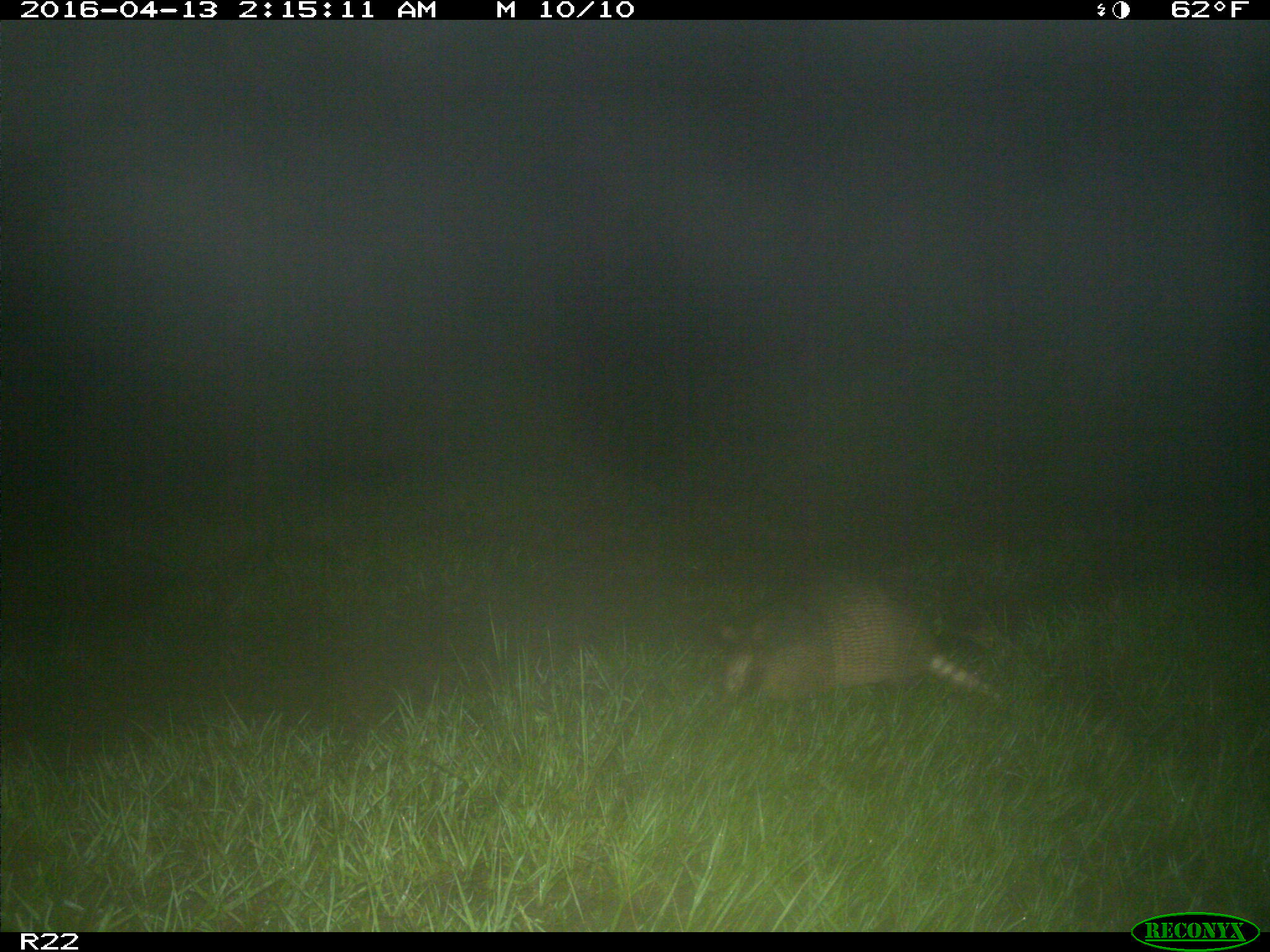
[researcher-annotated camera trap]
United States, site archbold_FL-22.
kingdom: Animalia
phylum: Chordata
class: Mammalia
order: Cingulata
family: Dasypodidae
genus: Dasypus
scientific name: Dasypus novemcinctus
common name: nine-banded armadillo